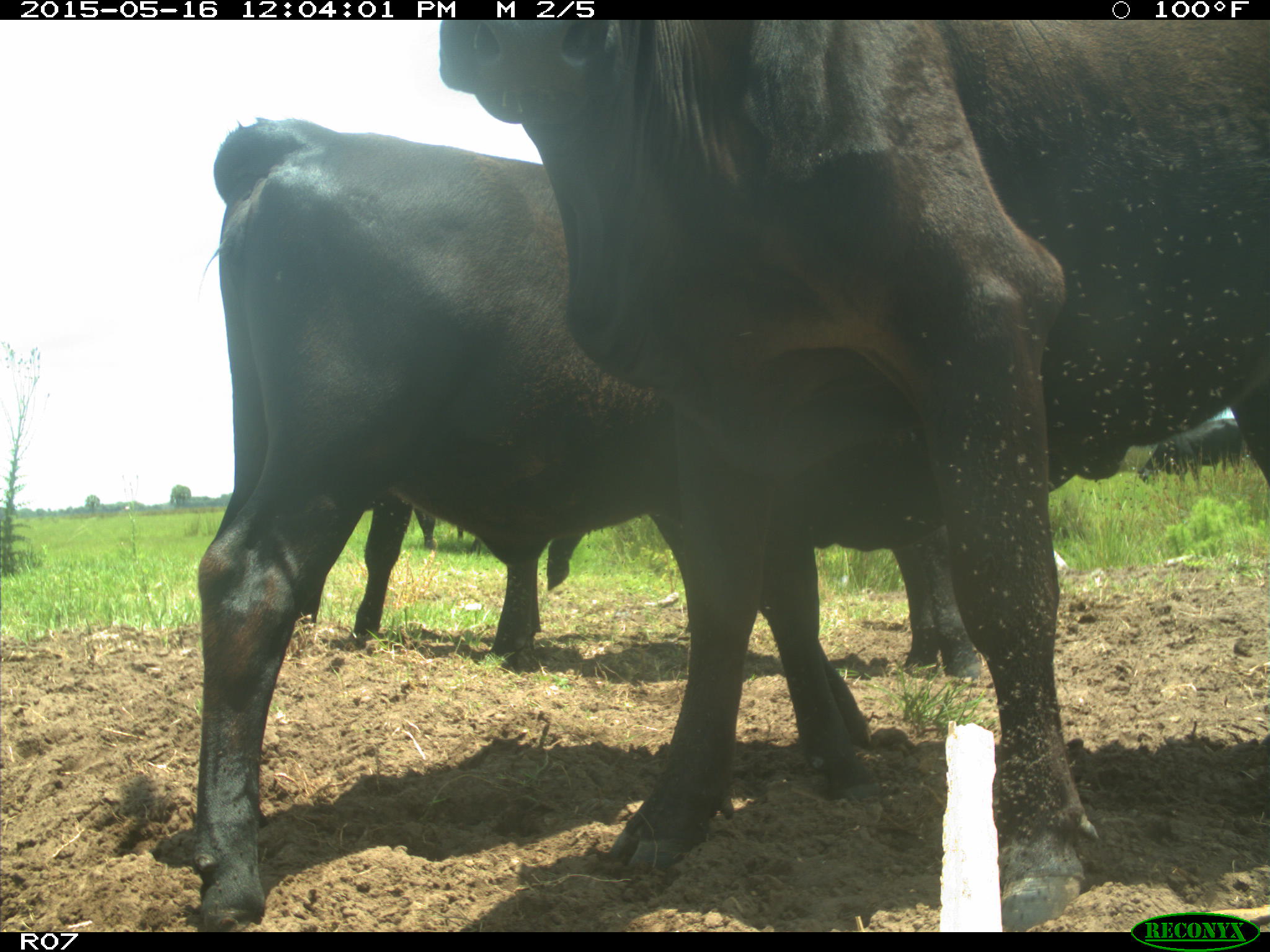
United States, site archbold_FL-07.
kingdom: Animalia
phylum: Chordata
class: Mammalia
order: Artiodactyla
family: Bovidae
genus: Bos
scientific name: Bos taurus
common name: domestic cow